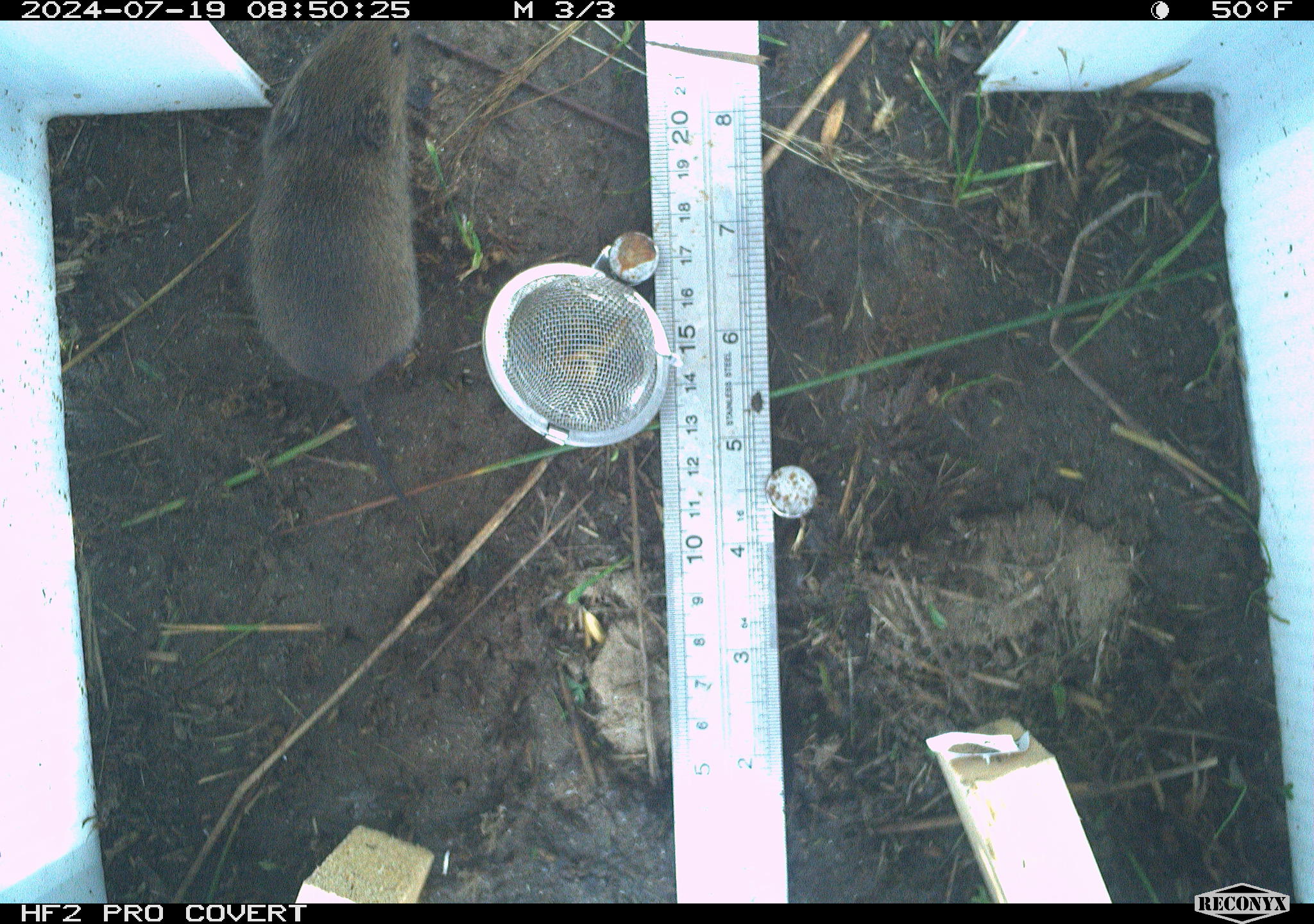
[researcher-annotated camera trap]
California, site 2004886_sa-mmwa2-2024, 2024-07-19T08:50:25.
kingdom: Animalia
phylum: Chordata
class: Mammalia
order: Rodentia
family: Cricetidae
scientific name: Arvicolinae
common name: voles, lemmings, and muskrats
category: arvicolinae subfamily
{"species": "arvicolinae subfamily (voles, lemmings, and muskrats) (Arvicolinae)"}